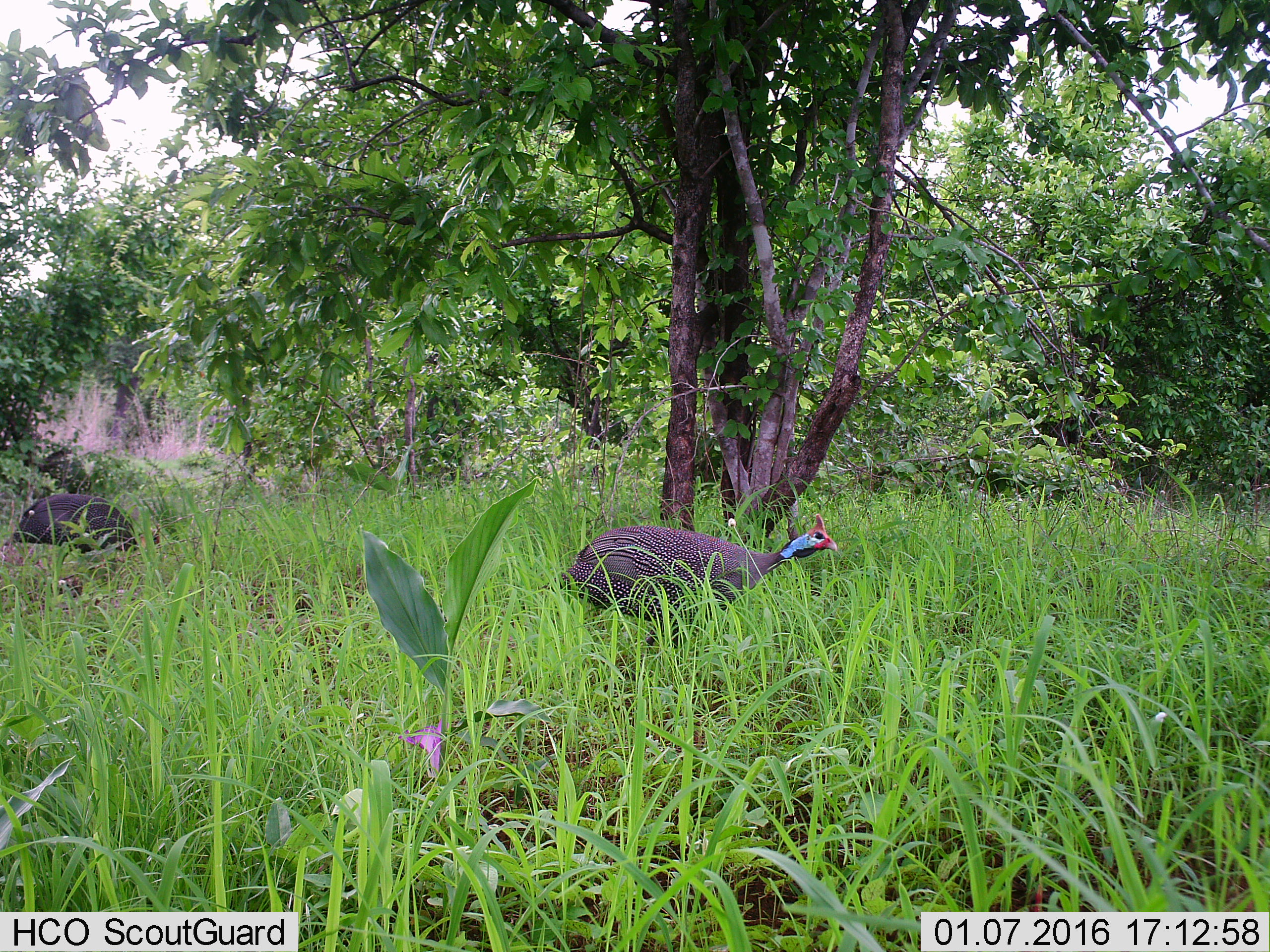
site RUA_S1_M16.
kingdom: Animalia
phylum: Chordata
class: Aves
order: Galliformes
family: Numididae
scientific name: Numididae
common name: guineafowl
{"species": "guineafowl (Numididae)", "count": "2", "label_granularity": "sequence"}